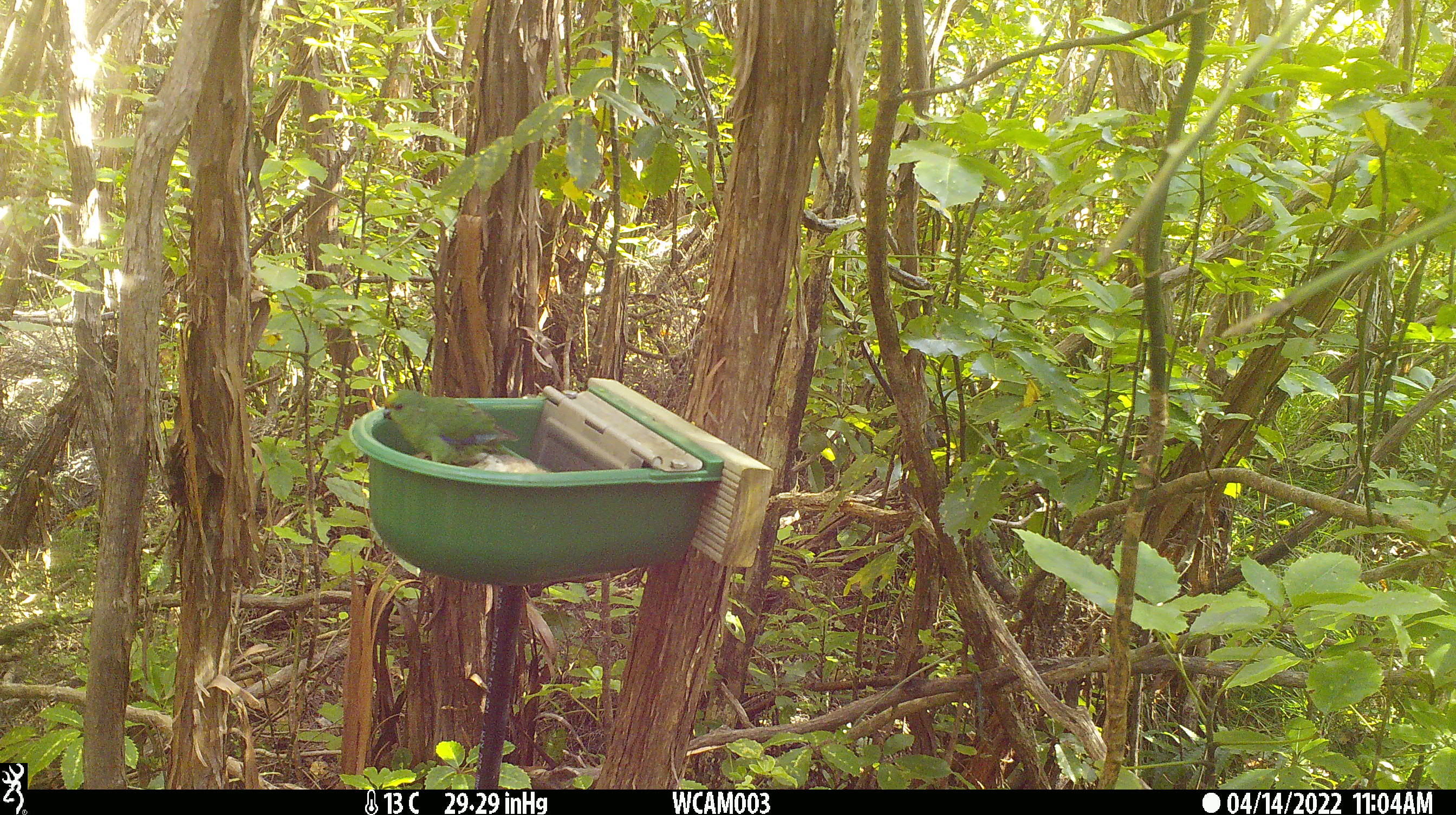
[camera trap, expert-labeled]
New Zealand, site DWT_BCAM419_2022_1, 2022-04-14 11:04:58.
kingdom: Animalia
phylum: Chordata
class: Aves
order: Psittaciformes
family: Psittaculidae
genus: Cyanoramphus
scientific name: Cyanoramphus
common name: parakeet